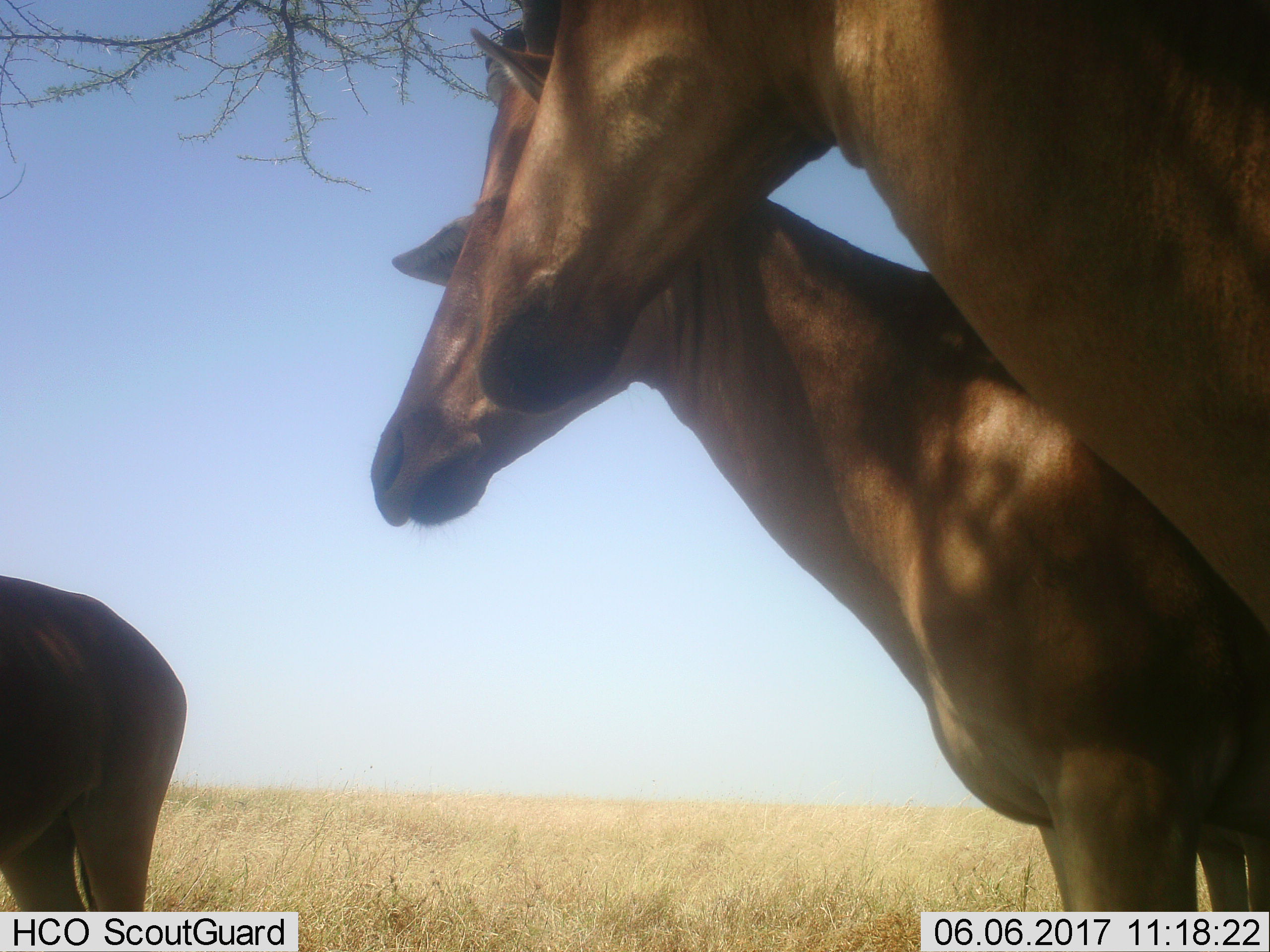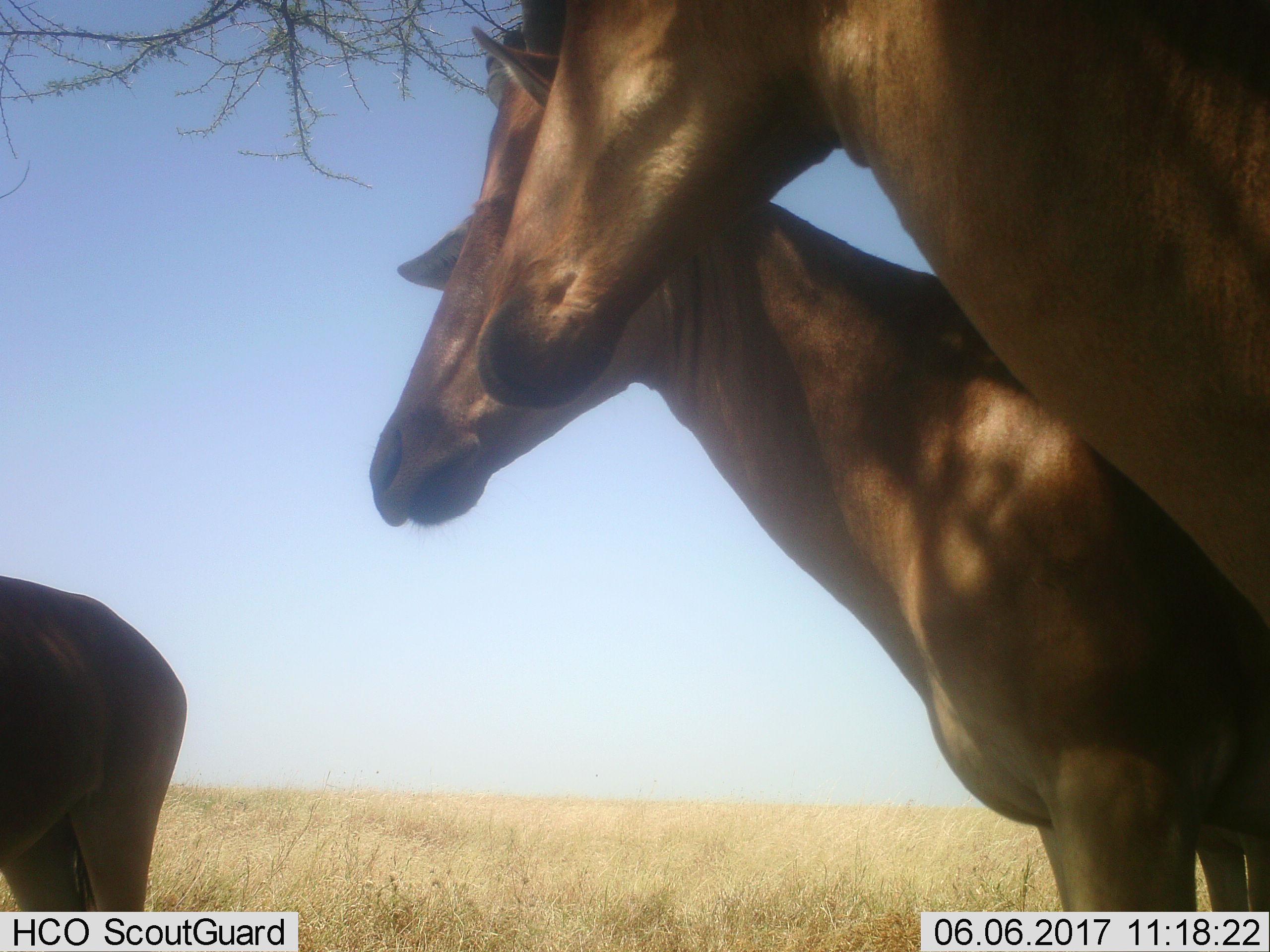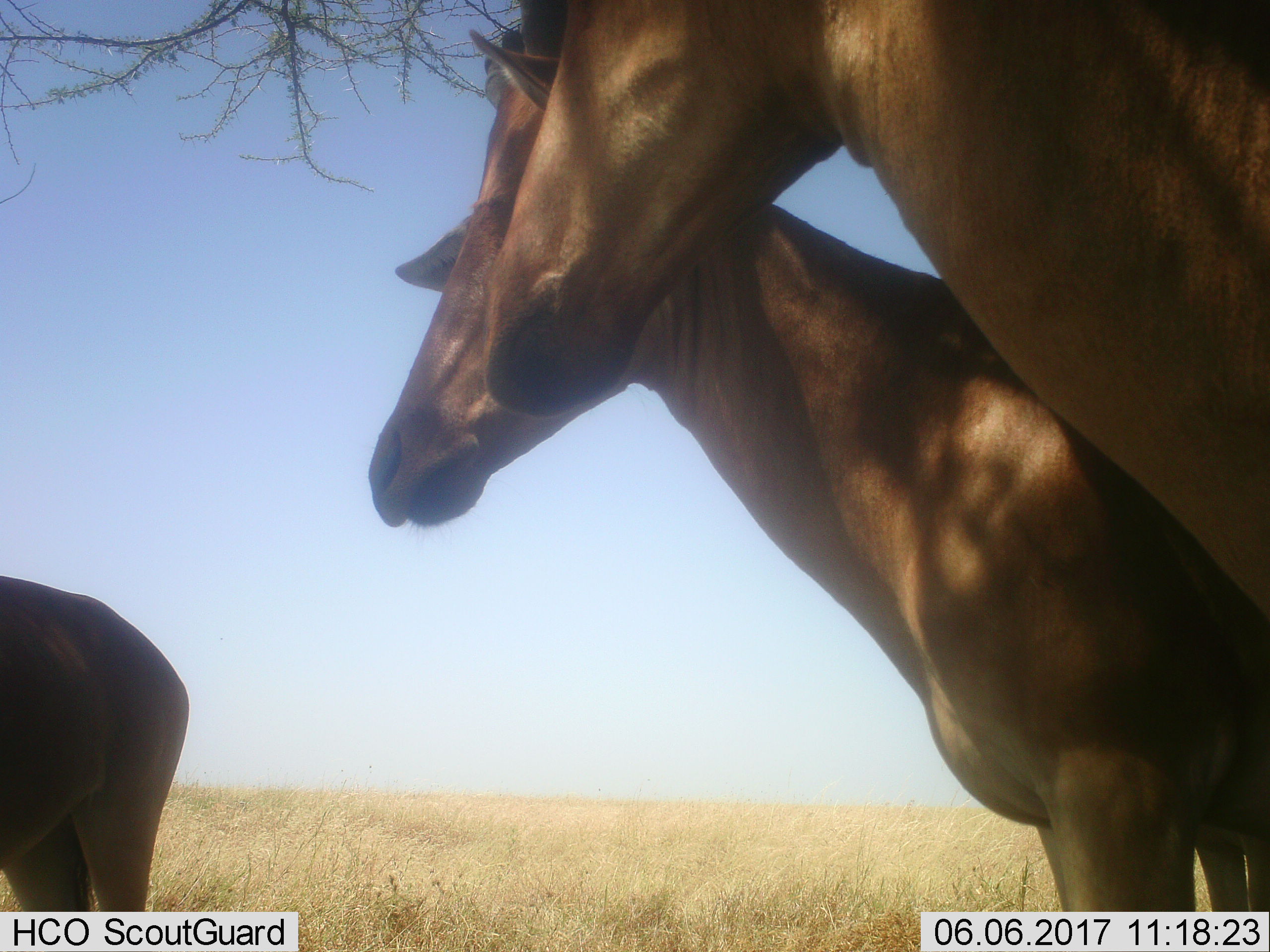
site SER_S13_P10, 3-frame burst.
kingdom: Animalia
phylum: Chordata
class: Mammalia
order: Artiodactyla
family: Bovidae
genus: Alcelaphus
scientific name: Alcelaphus buselaphus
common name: hartebeest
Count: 3.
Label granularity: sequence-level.